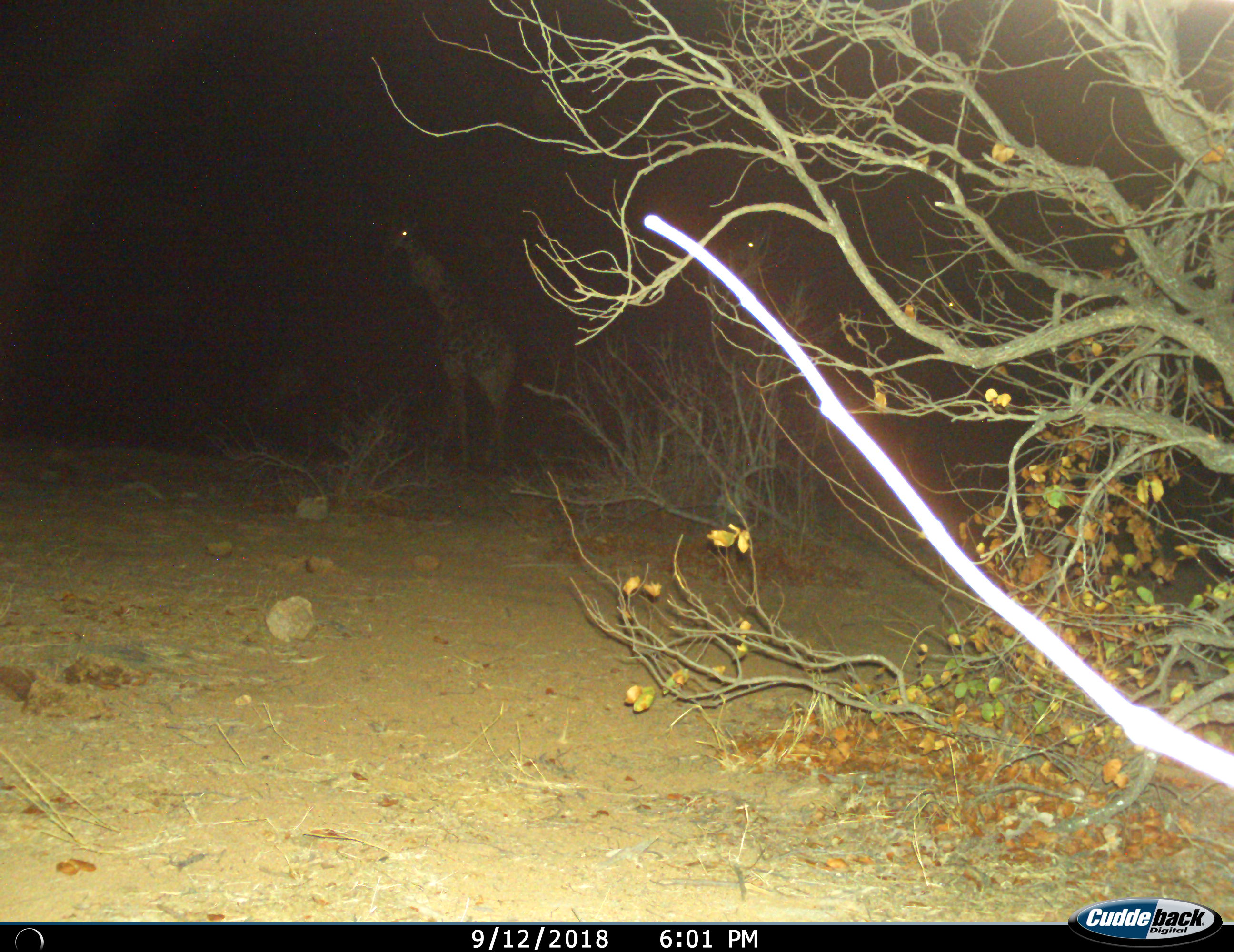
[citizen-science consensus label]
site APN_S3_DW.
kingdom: Animalia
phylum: Chordata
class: Mammalia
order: Artiodactyla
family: Giraffidae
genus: Giraffa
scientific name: Giraffa camelopardalis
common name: giraffe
Giraffe (Giraffa camelopardalis), count 2. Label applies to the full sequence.